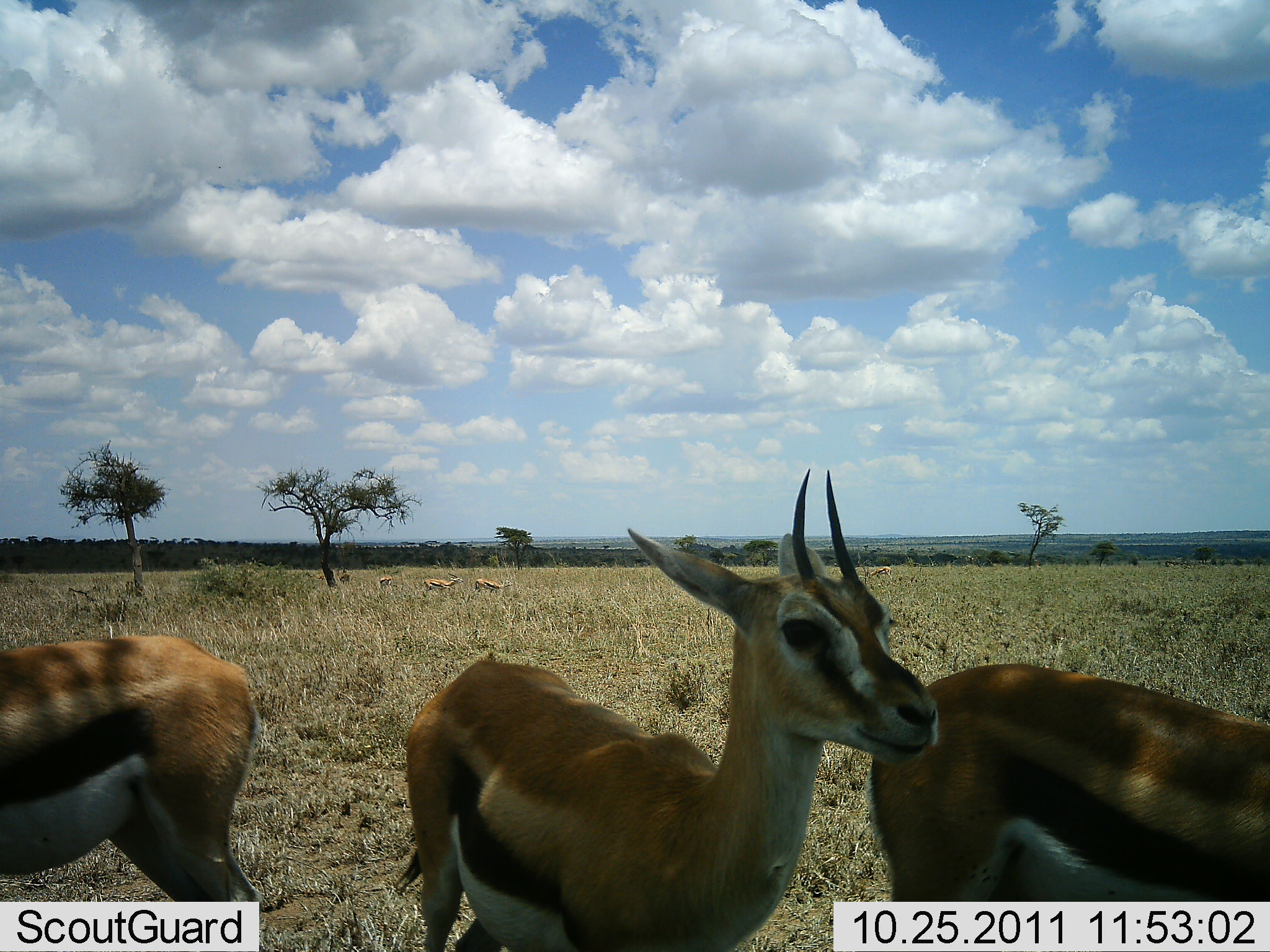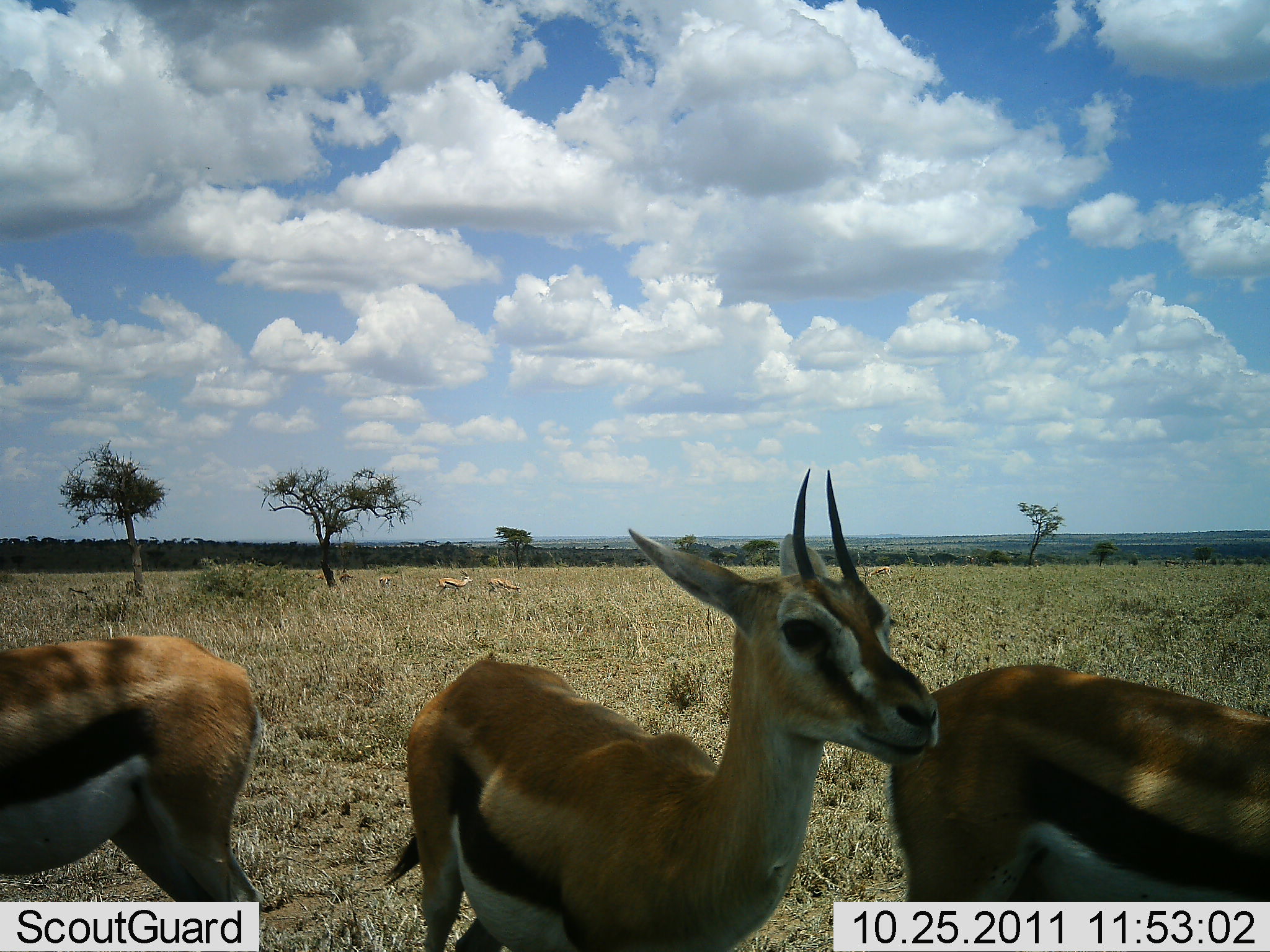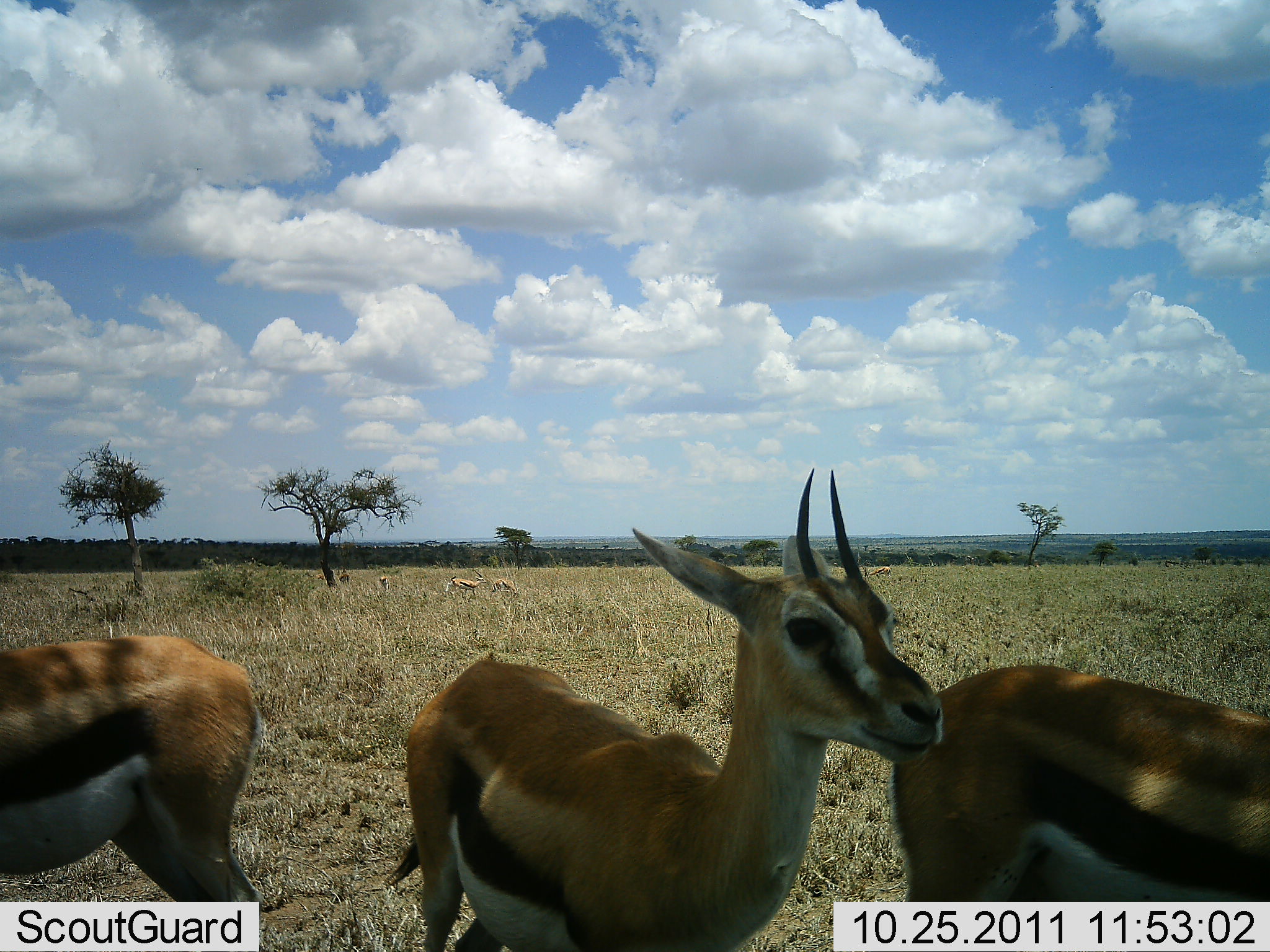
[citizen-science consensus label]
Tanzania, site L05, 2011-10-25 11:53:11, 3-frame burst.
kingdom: Animalia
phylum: Chordata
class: Mammalia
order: Artiodactyla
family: Bovidae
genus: Eudorcas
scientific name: Eudorcas thomsonii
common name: thomson's gazelle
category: gazellethomsons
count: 6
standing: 100%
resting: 0%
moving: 40%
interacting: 0%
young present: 0%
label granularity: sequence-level